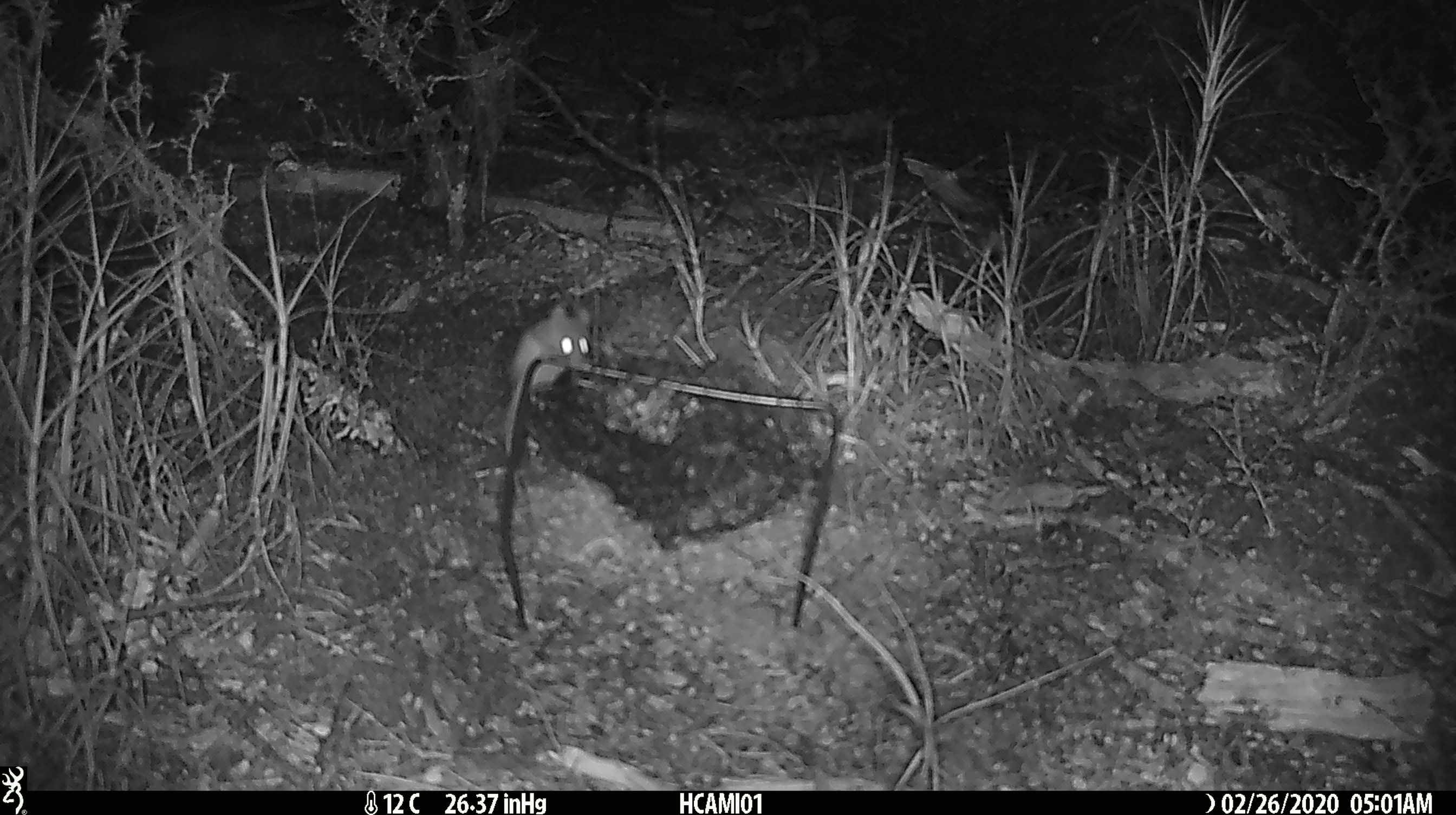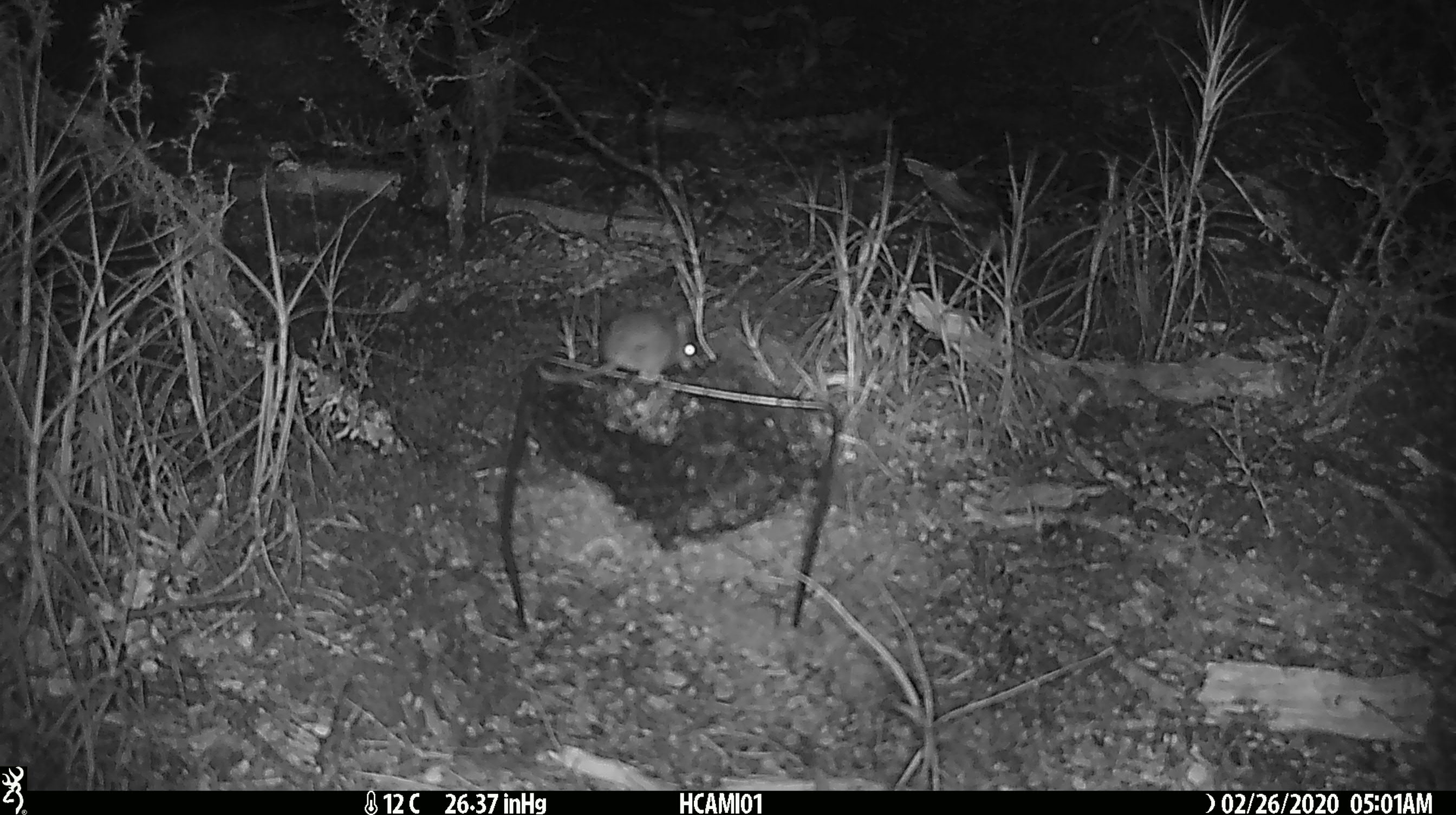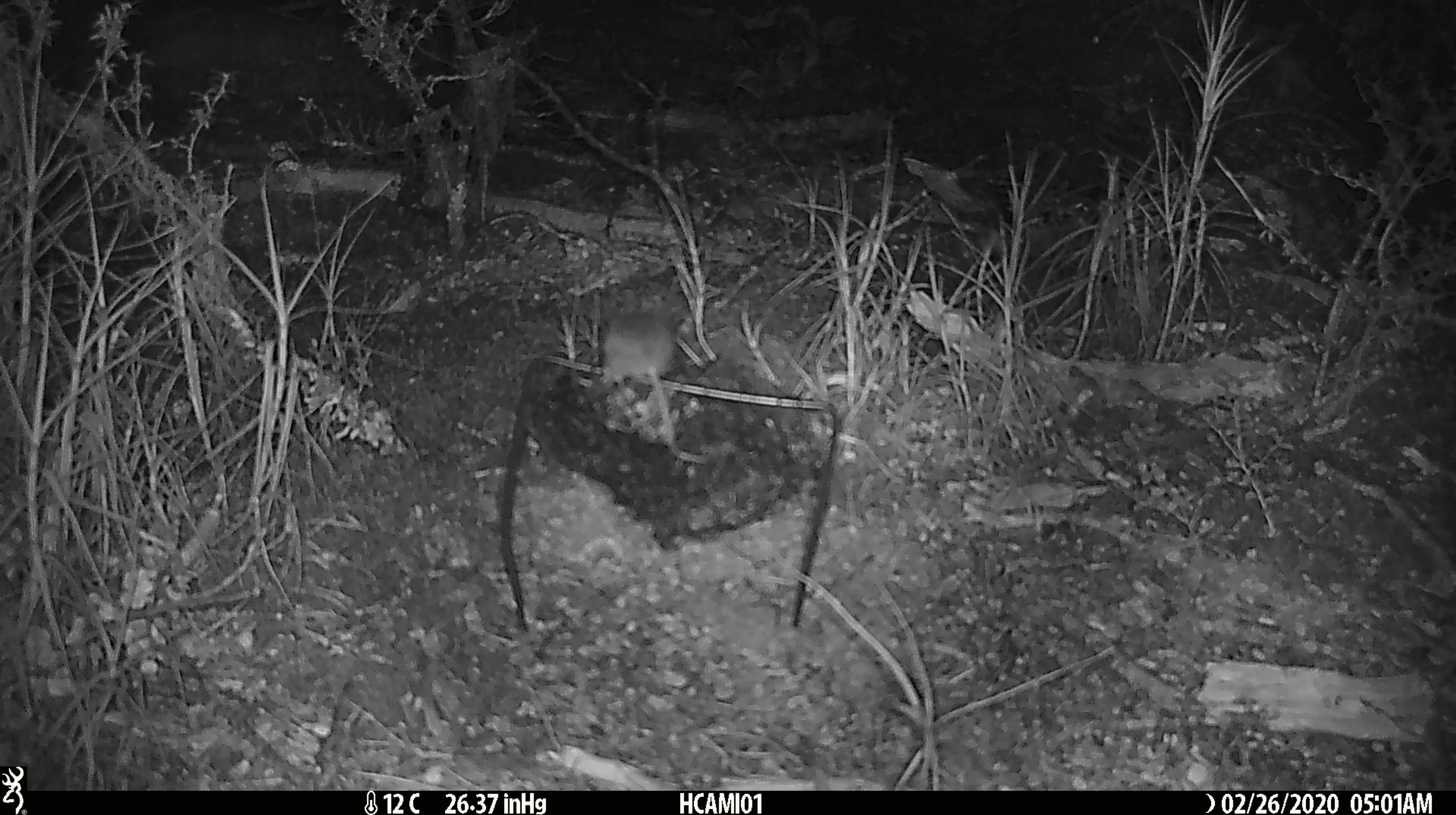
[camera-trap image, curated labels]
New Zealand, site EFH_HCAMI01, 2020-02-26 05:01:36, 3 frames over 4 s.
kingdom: Animalia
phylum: Chordata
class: Mammalia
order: Rodentia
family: Muridae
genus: Mus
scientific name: Mus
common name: mouse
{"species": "mouse (Mus)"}